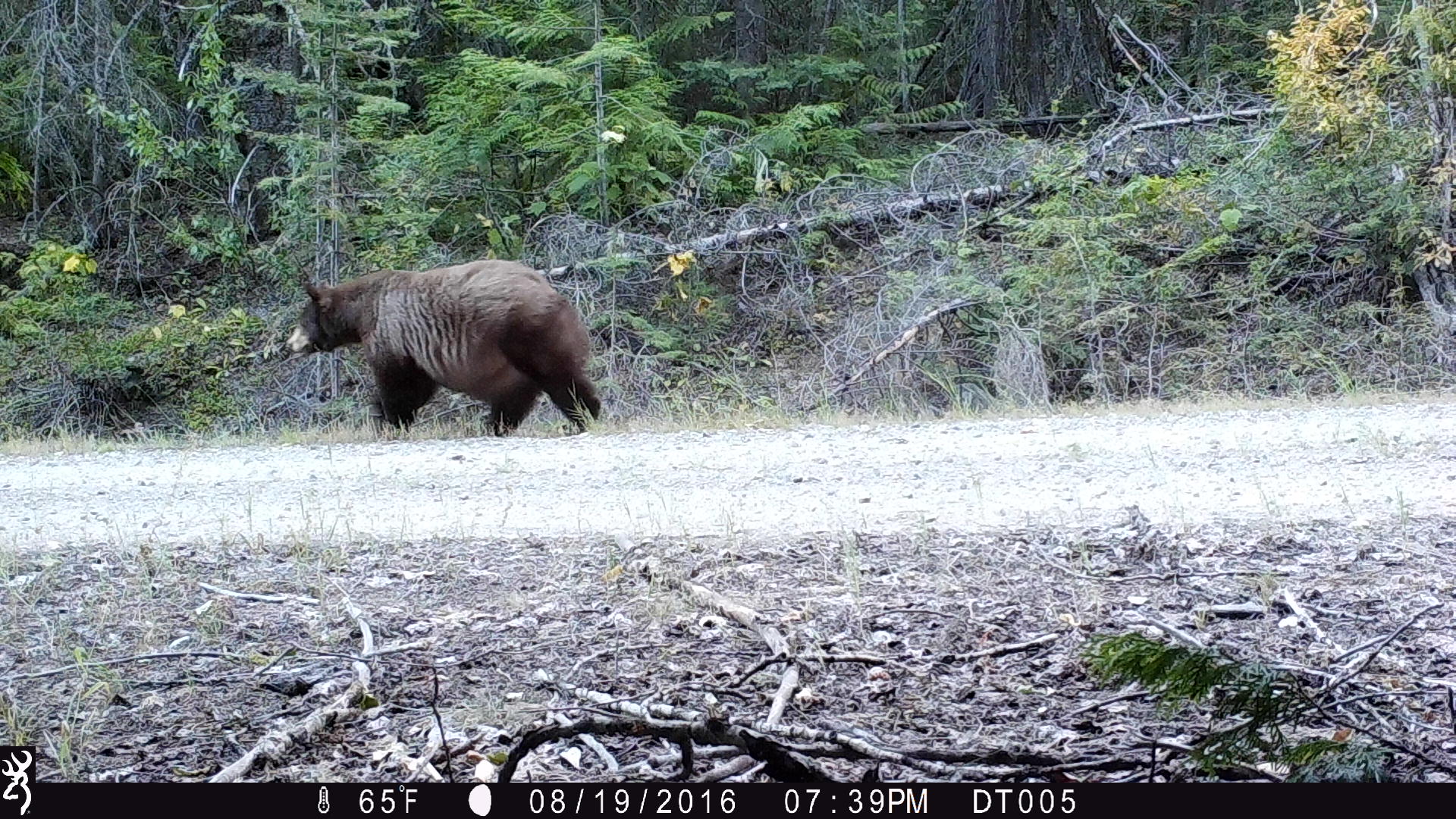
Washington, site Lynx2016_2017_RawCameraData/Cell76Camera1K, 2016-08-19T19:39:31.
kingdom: Animalia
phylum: Chordata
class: Mammalia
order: Carnivora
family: Ursidae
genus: Ursus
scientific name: Ursus americanus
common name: american black bear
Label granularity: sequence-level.